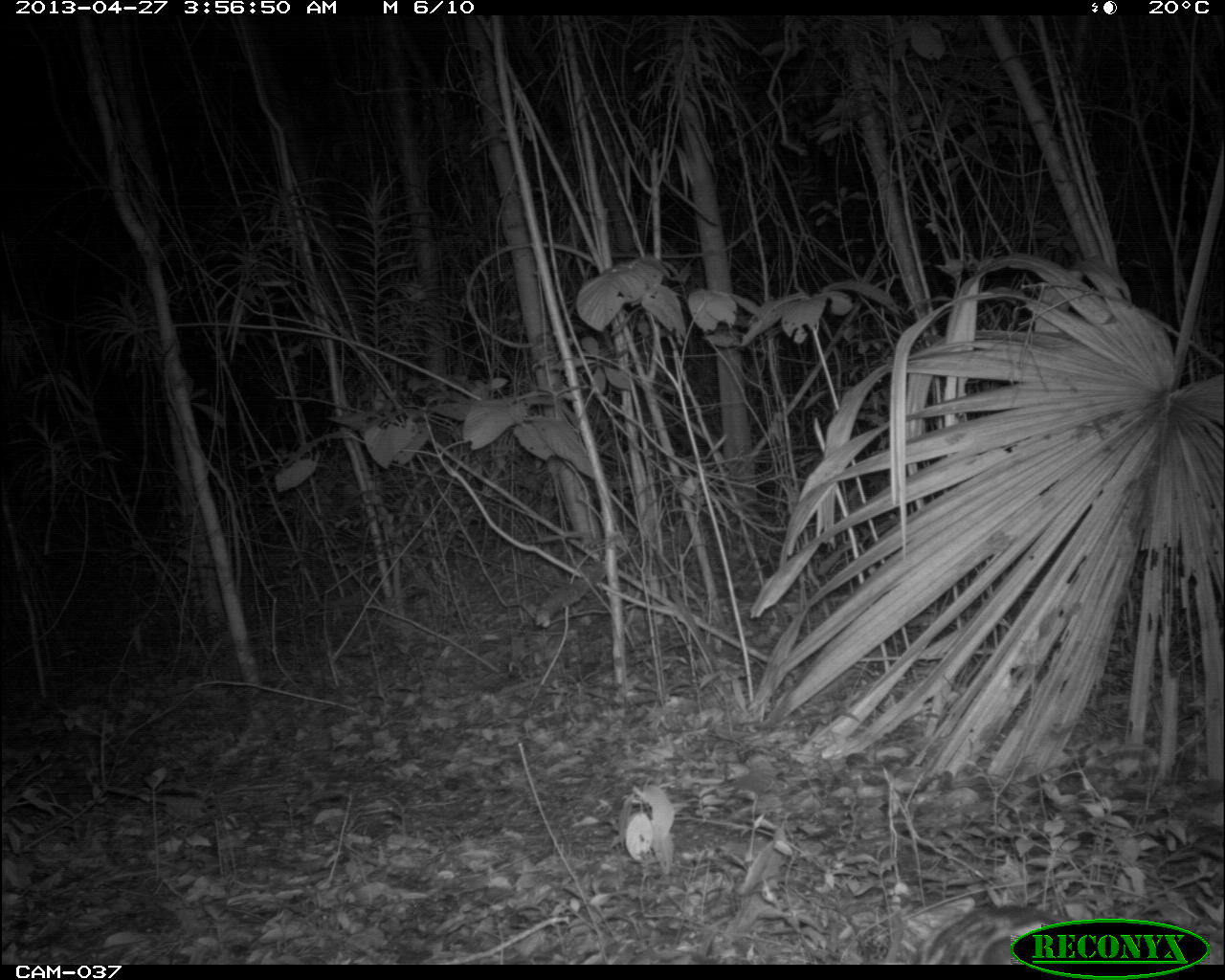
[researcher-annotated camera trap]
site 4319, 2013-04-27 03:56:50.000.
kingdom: Animalia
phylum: Chordata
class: Mammalia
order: Carnivora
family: Felidae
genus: Leopardus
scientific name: Leopardus pardalis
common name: ocelot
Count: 1.